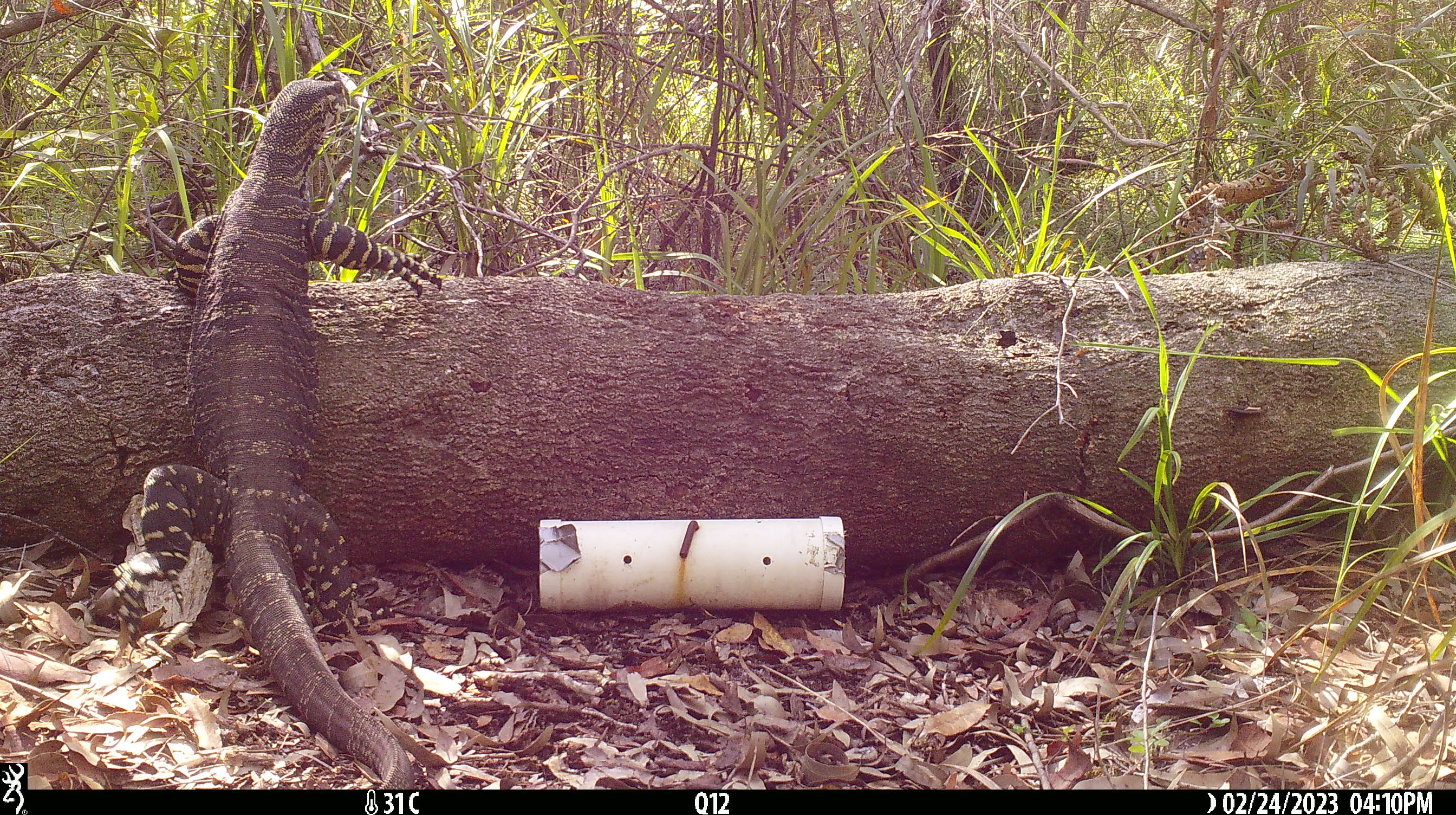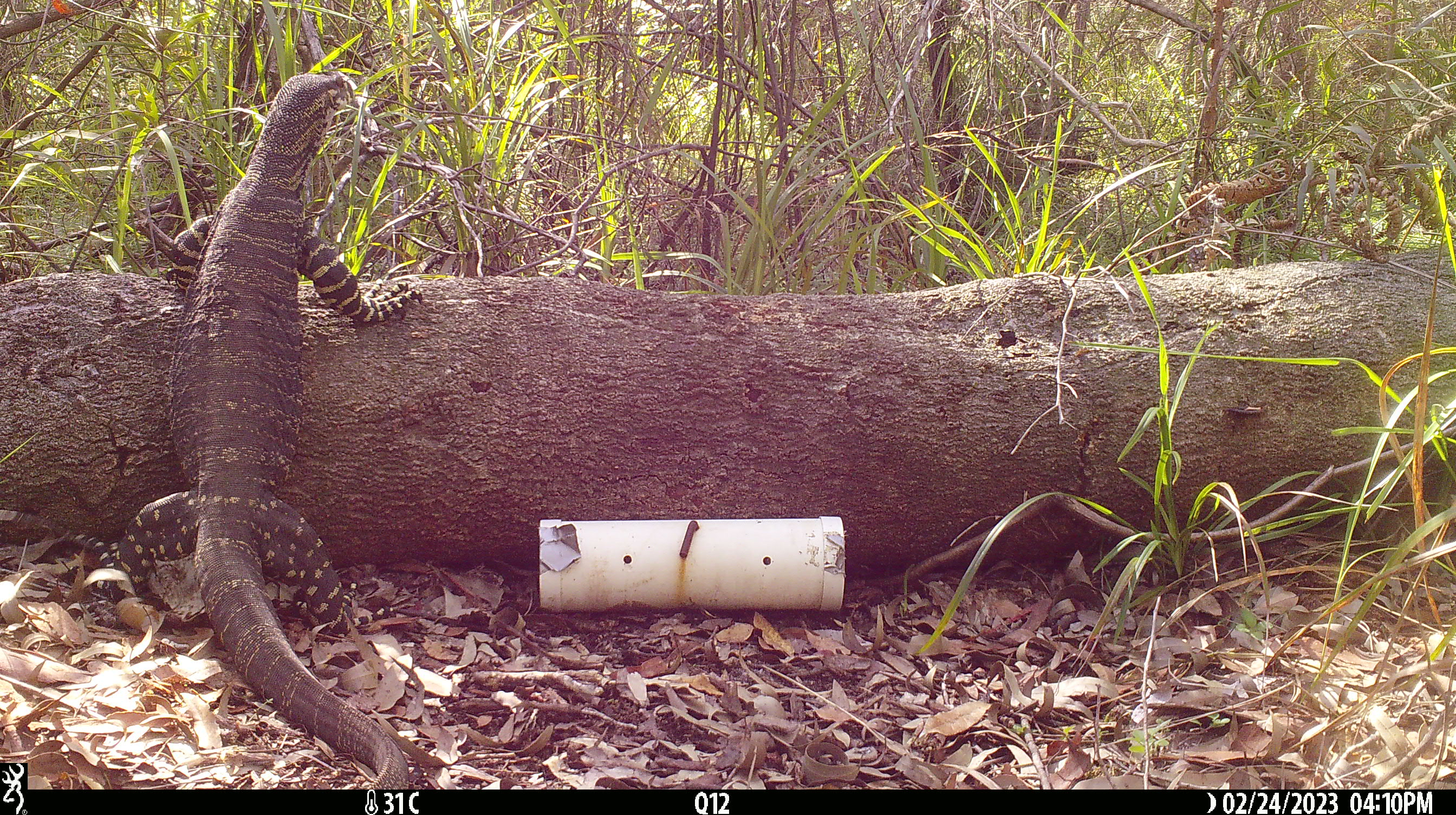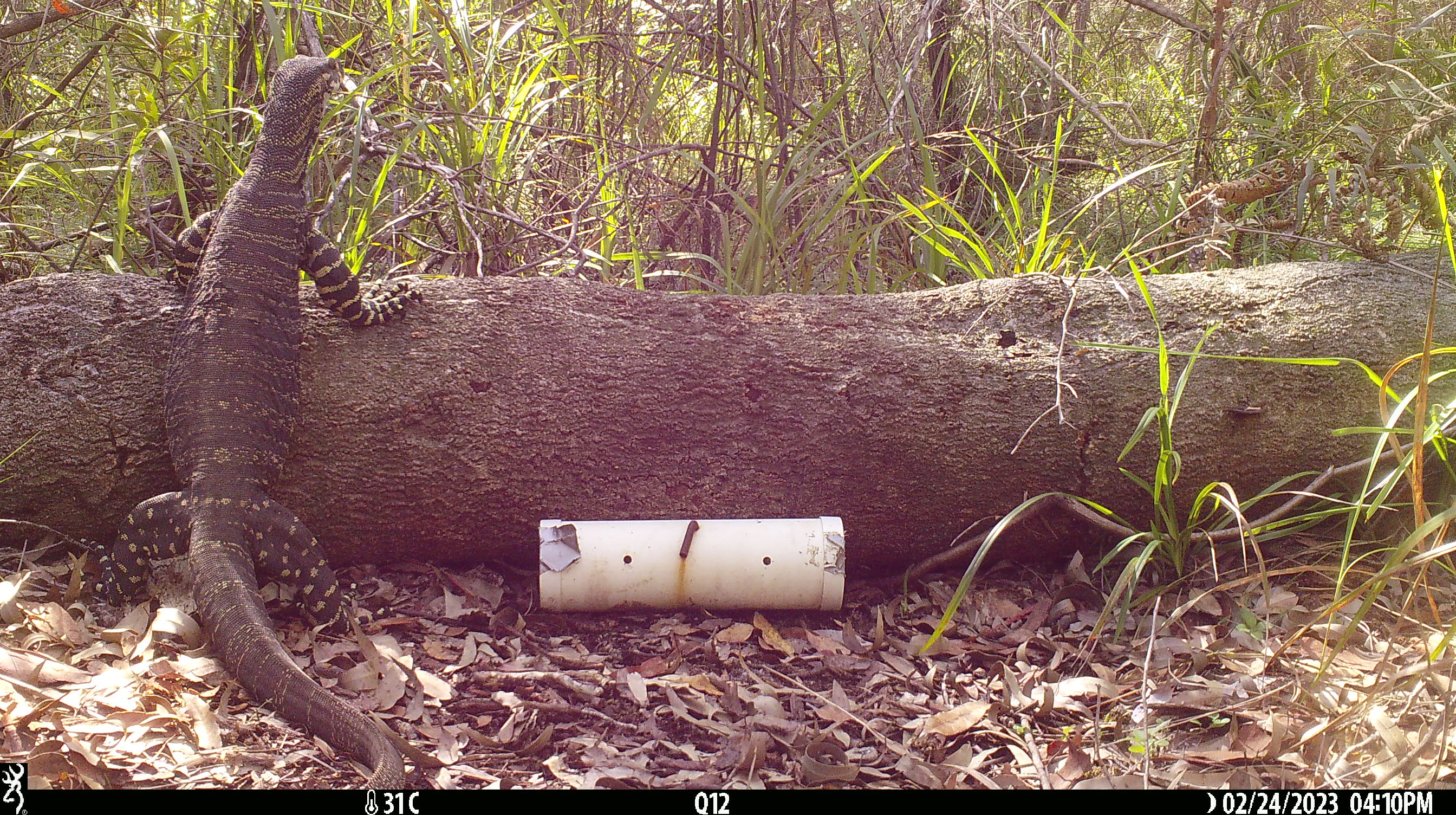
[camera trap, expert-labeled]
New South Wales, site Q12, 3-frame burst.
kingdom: Animalia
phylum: Chordata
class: Reptilia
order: Squamata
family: Varanidae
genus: Varanus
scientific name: Varanus varius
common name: lace monitor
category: goanna